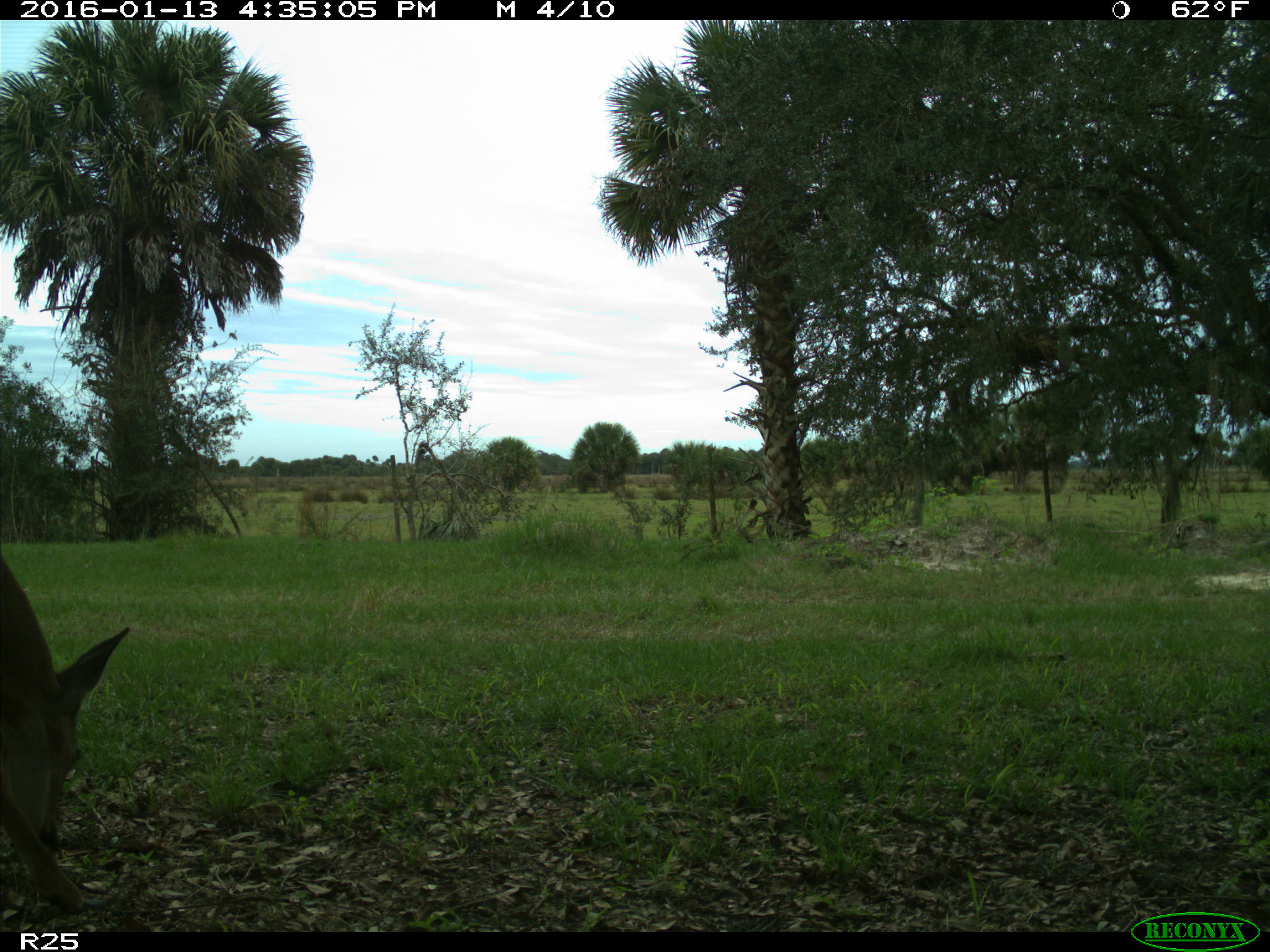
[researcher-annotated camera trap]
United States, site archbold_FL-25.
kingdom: Animalia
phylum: Chordata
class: Mammalia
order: Artiodactyla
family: Cervidae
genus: Odocoileus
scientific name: Odocoileus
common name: deer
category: unidentified deer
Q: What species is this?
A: Unidentified deer (deer) (Odocoileus).